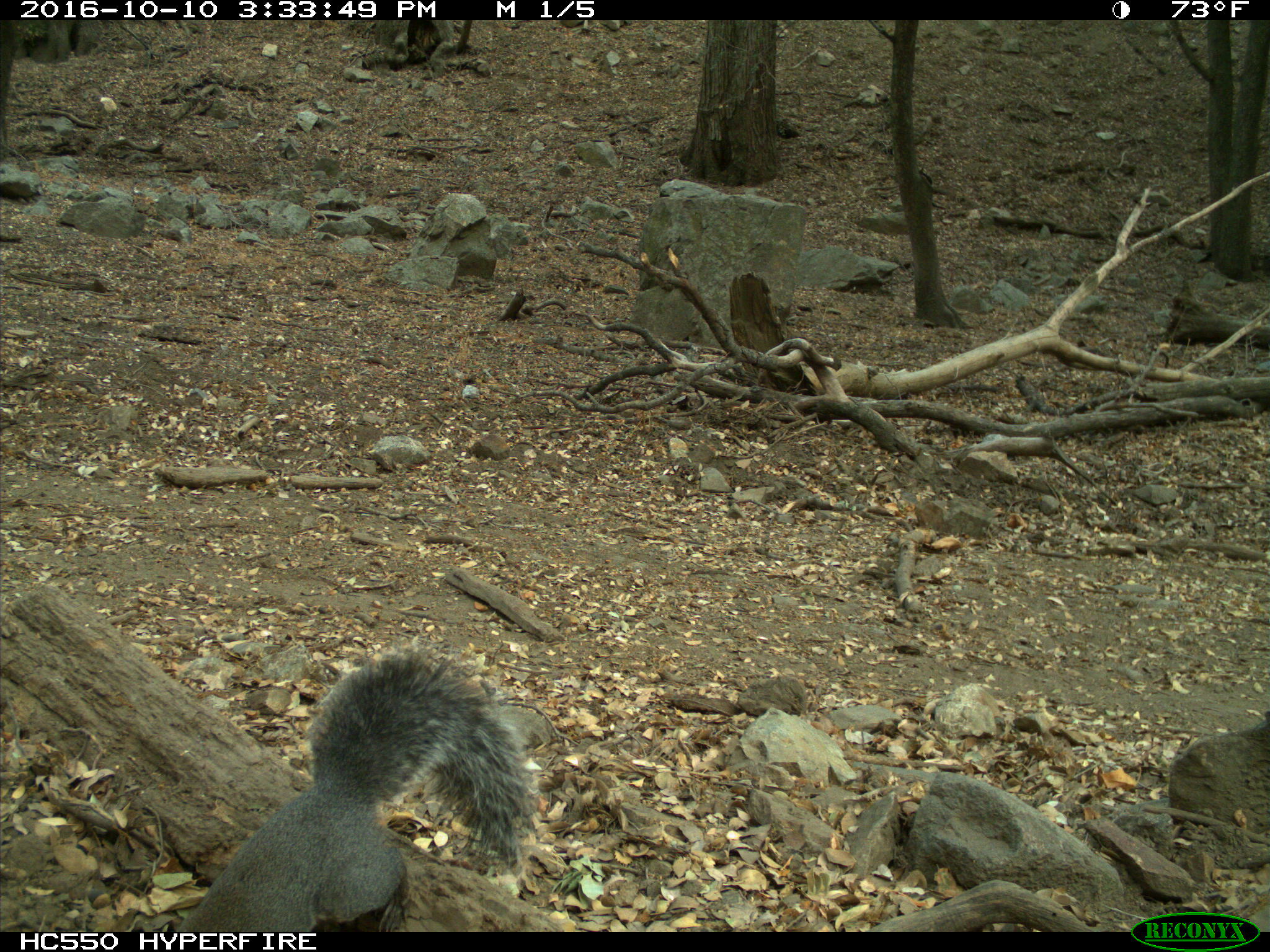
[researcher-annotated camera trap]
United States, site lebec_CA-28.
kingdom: Animalia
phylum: Chordata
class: Mammalia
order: Rodentia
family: Sciuridae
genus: Sciurus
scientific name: Sciurus carolinensis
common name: eastern gray squirrel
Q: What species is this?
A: Sciurus carolinensis (eastern gray squirrel).